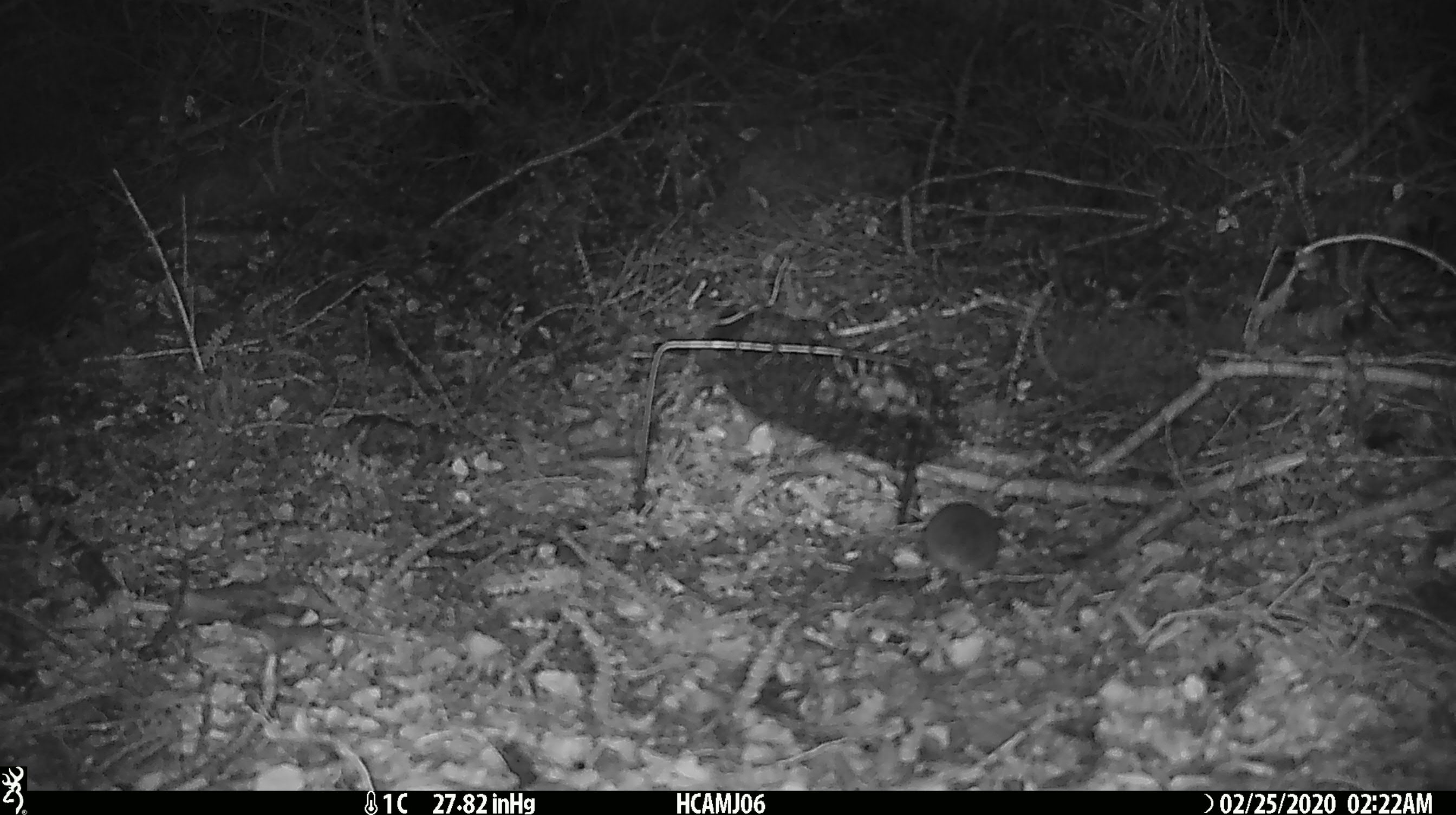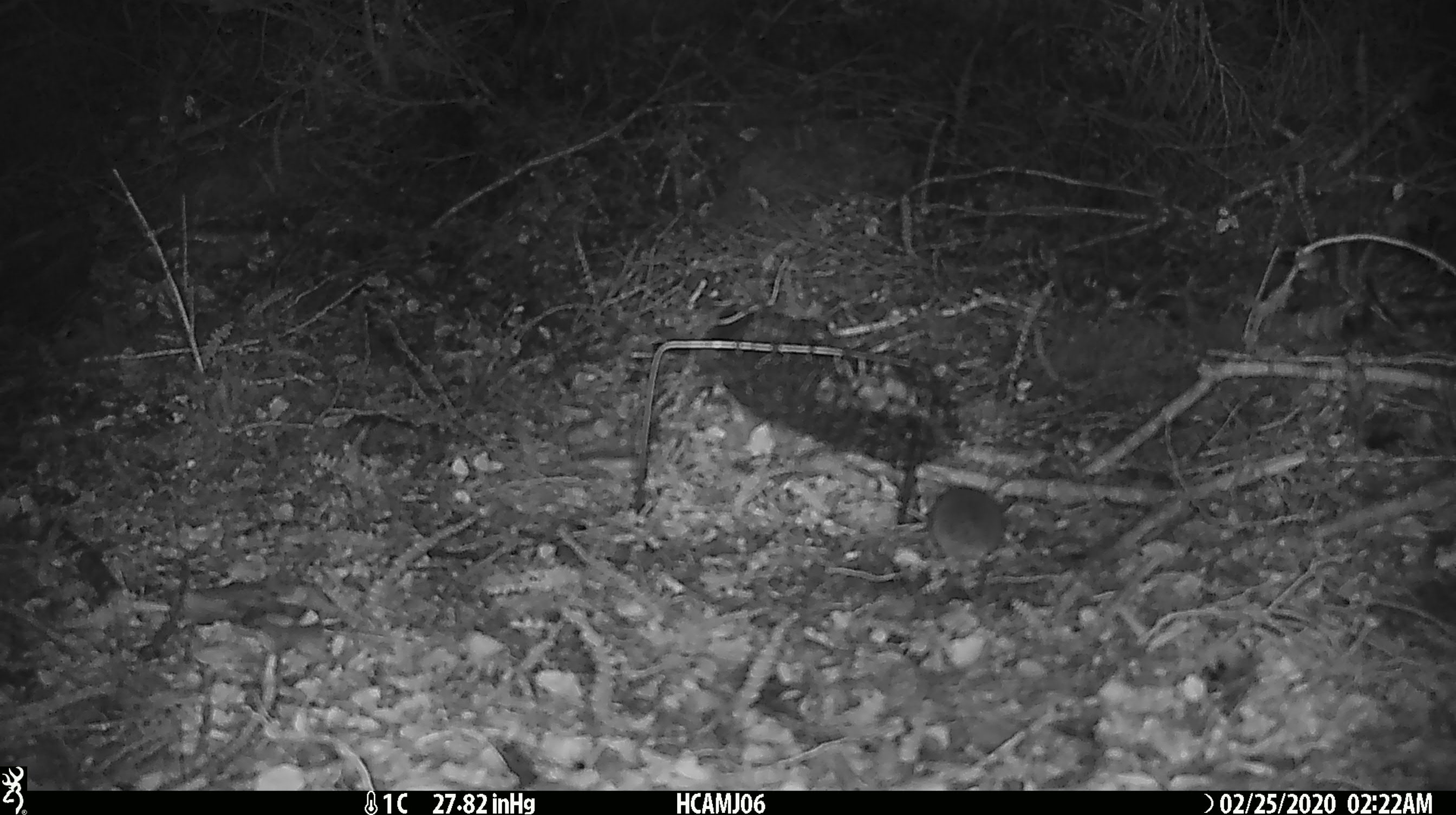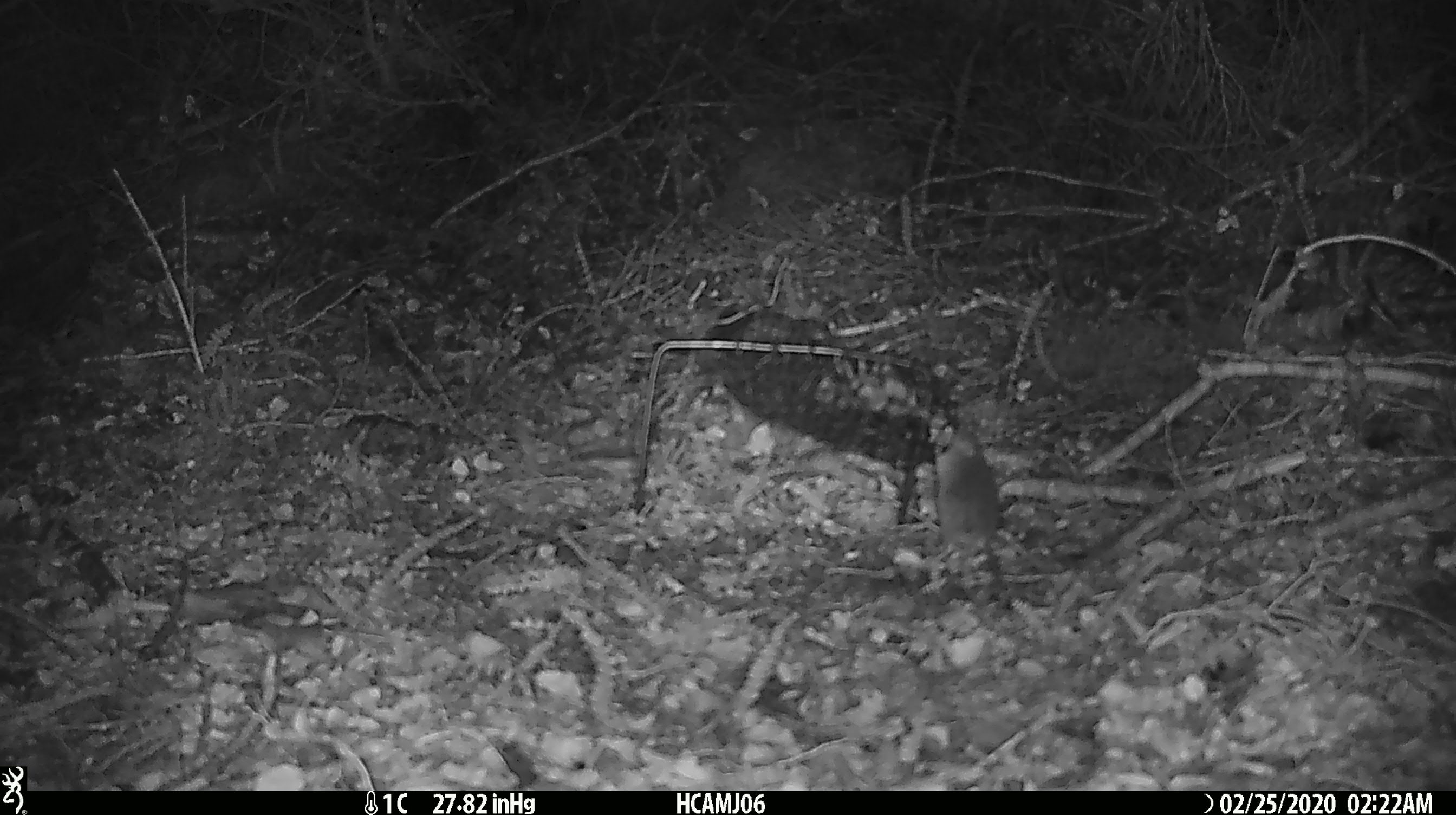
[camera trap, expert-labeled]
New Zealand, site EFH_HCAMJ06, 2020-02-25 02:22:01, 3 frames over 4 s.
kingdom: Animalia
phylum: Chordata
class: Mammalia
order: Rodentia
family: Muridae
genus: Mus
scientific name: Mus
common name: mouse